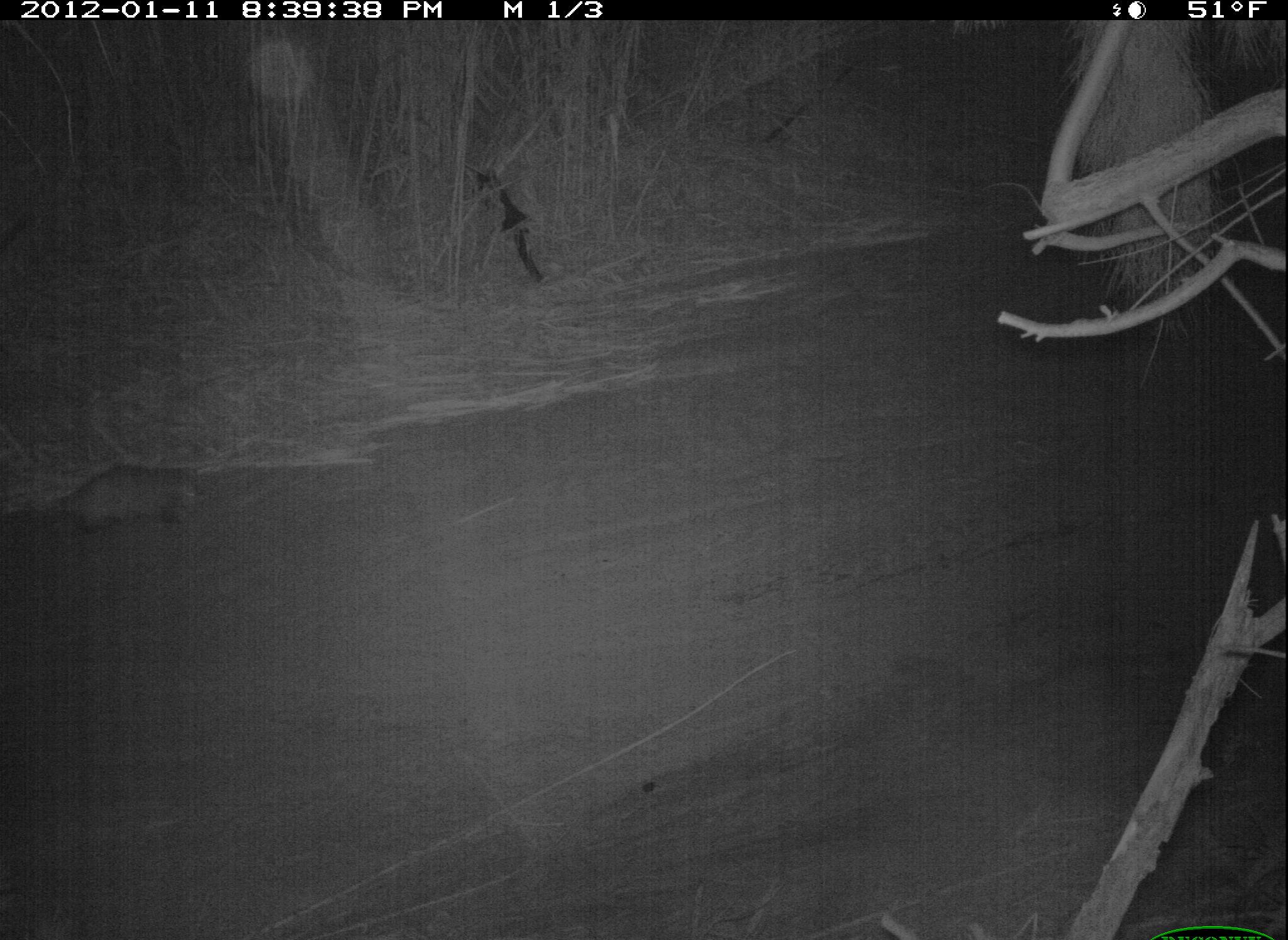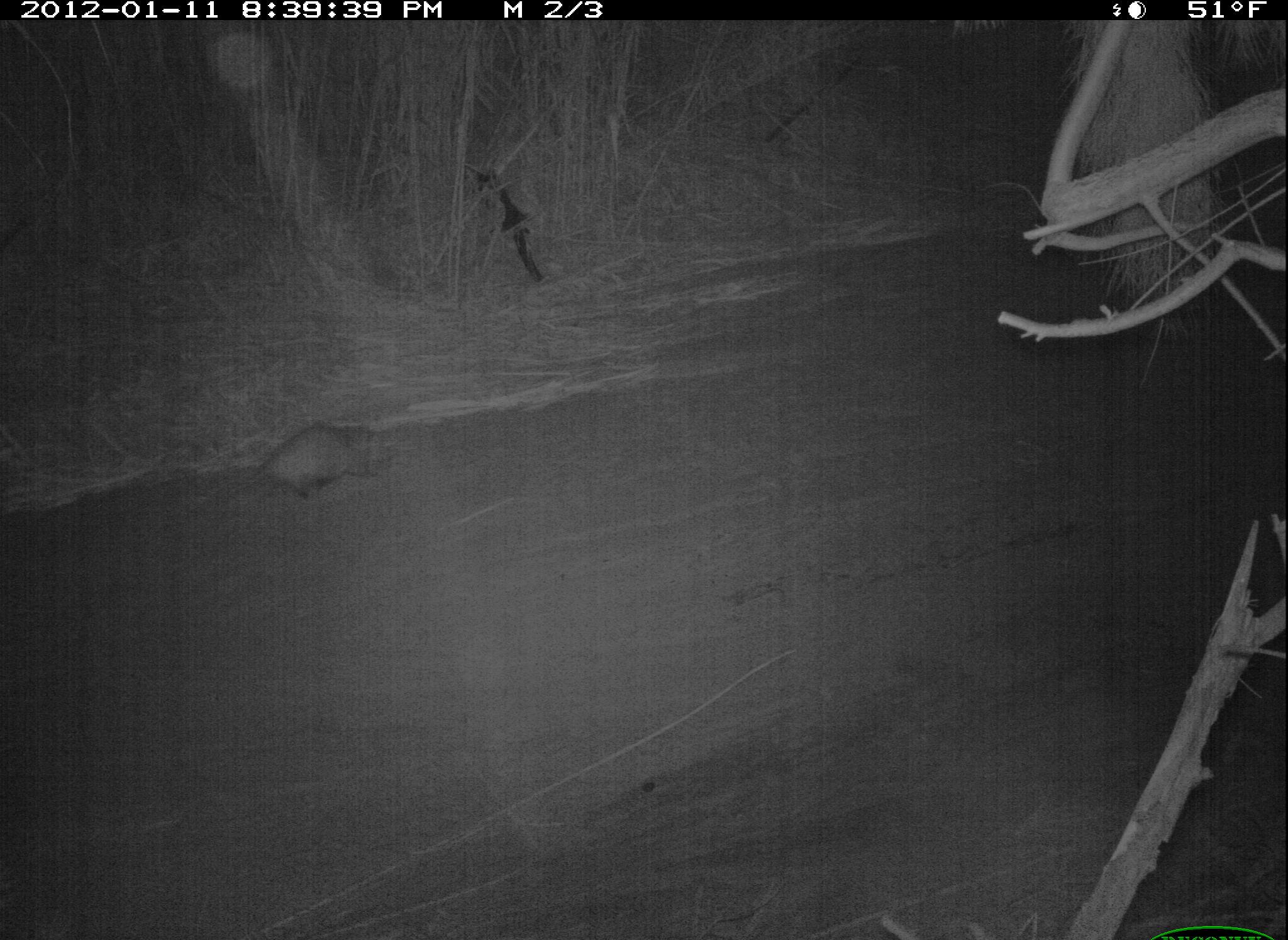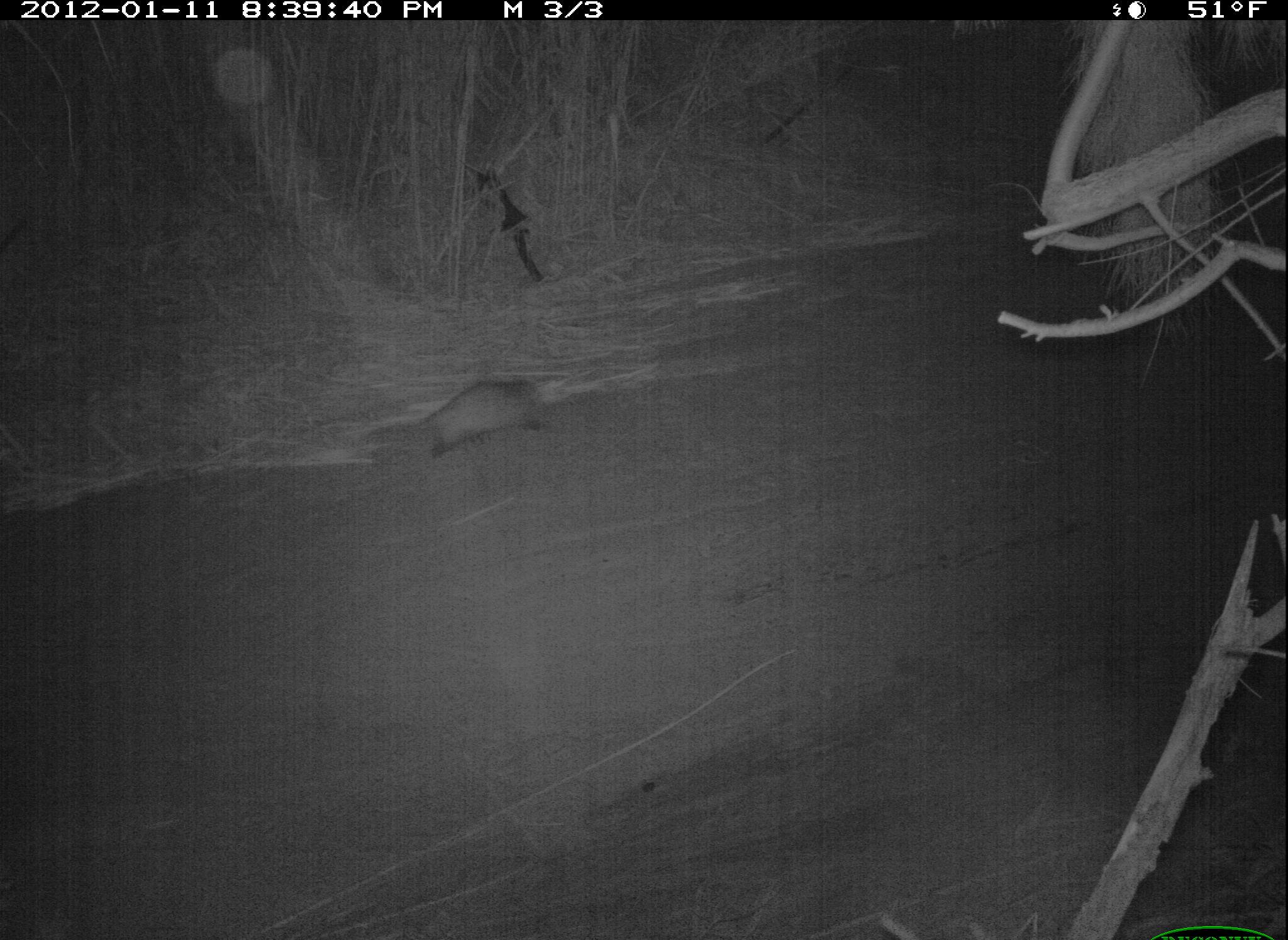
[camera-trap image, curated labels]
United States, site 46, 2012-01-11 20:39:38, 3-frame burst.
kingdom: Animalia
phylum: Chordata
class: Mammalia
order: Didelphimorphia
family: Didelphidae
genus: Didelphis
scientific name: Didelphis virginiana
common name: virginia opossum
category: opossum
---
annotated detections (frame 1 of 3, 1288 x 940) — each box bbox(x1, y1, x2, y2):
opossum: bbox(39, 457, 222, 548)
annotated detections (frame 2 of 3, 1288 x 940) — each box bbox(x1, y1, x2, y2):
opossum: bbox(227, 398, 422, 528)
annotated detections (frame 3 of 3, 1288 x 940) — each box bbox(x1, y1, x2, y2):
opossum: bbox(407, 358, 576, 480)